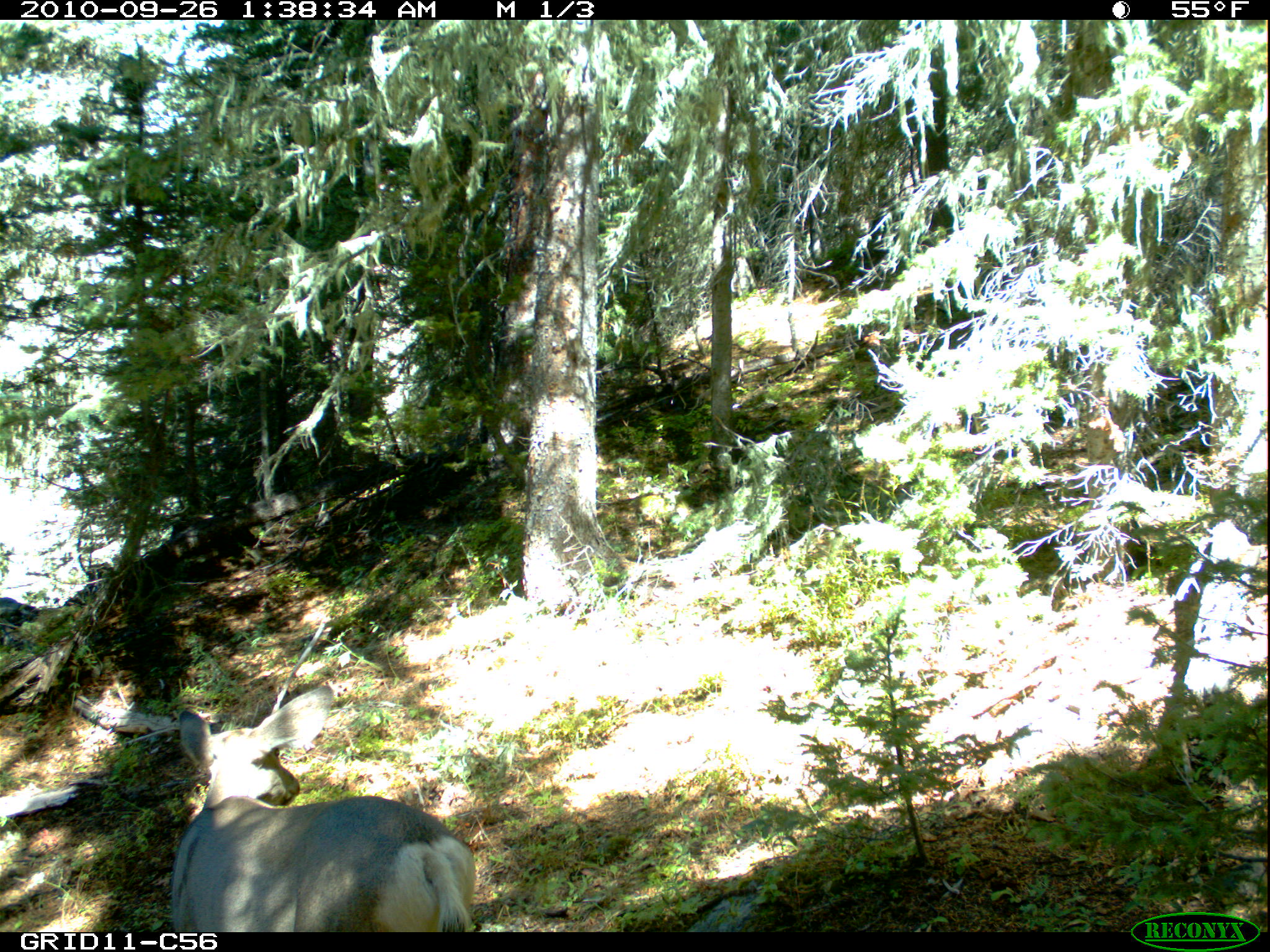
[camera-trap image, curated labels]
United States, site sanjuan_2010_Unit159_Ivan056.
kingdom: Animalia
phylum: Chordata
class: Mammalia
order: Artiodactyla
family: Cervidae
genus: Odocoileus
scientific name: Odocoileus hemionus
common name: mule deer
Odocoileus hemionus (mule deer).